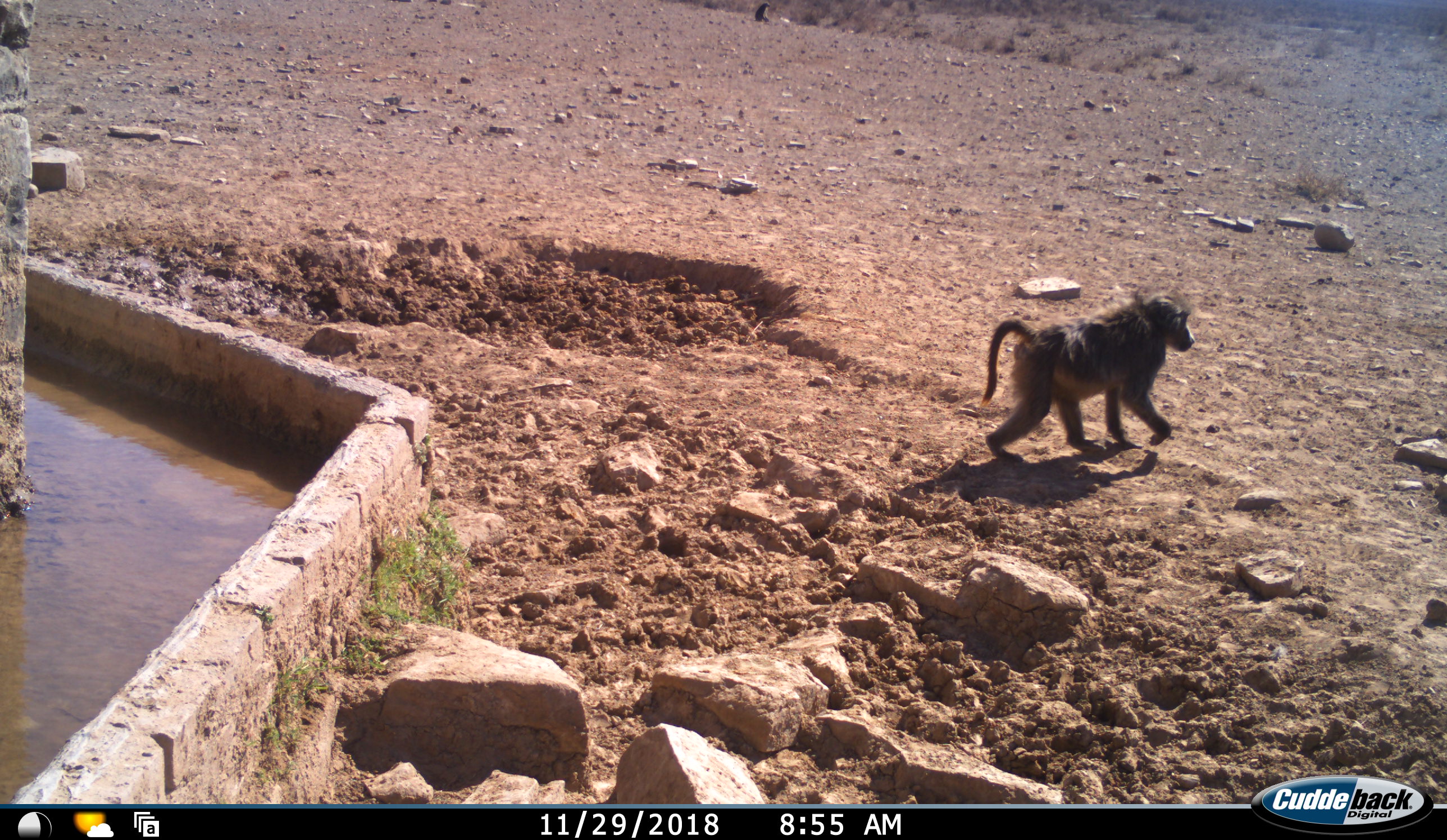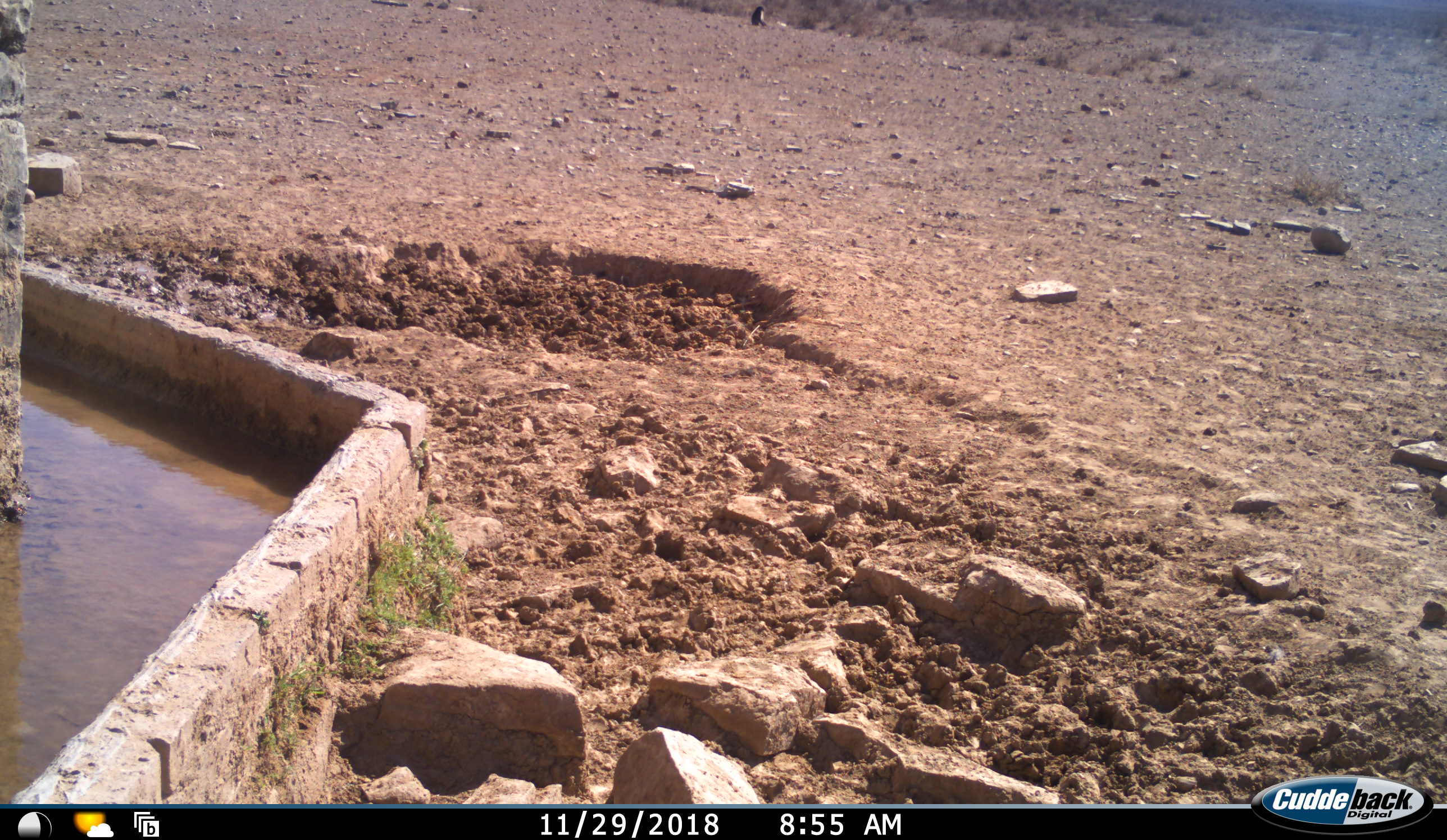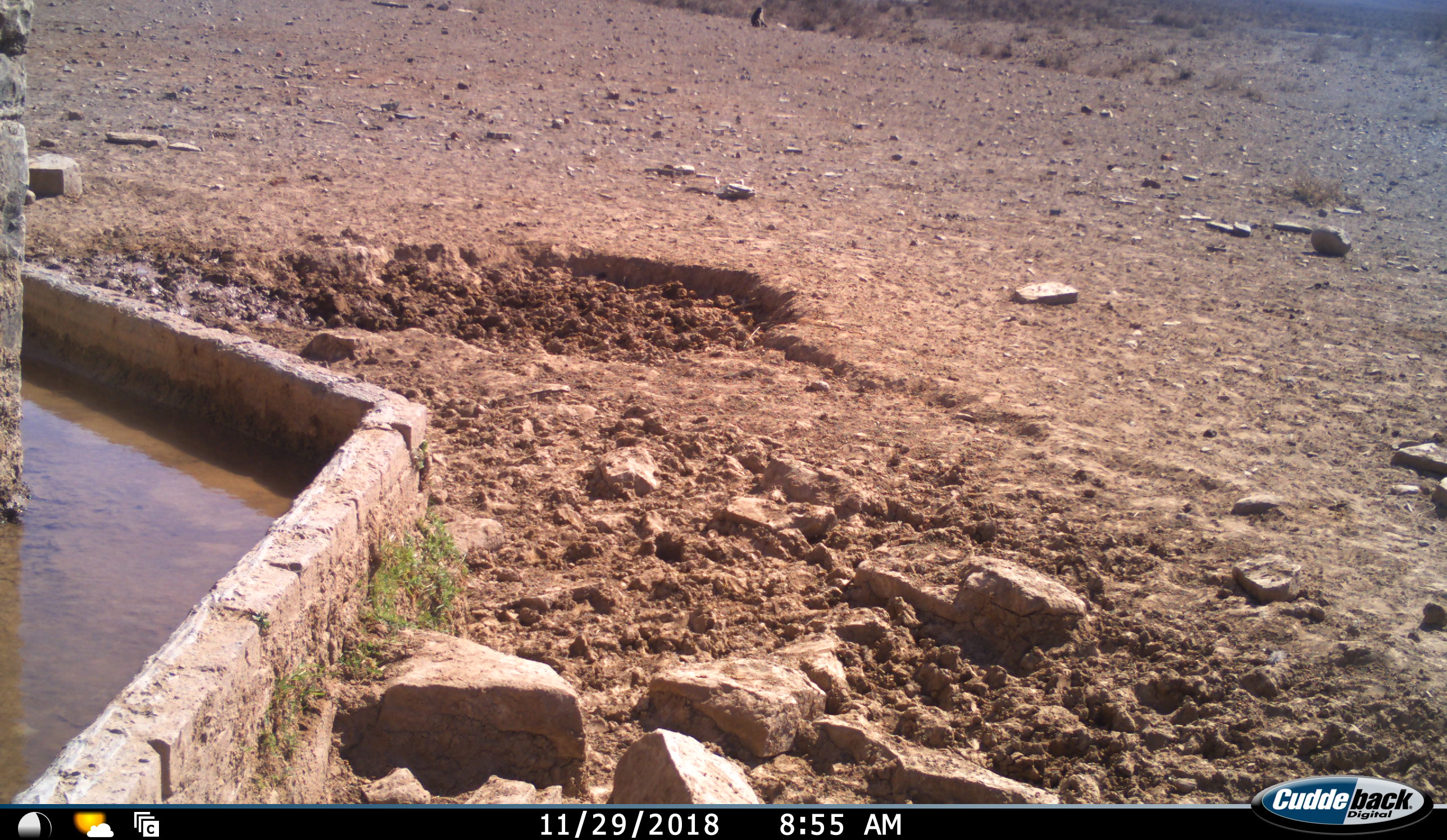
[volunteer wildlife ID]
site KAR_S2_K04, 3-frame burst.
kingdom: Animalia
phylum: Chordata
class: Mammalia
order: Primates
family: Cercopithecidae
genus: Papio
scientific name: Papio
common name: baboon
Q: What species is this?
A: Baboon (Papio).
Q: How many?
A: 1.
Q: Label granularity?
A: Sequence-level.